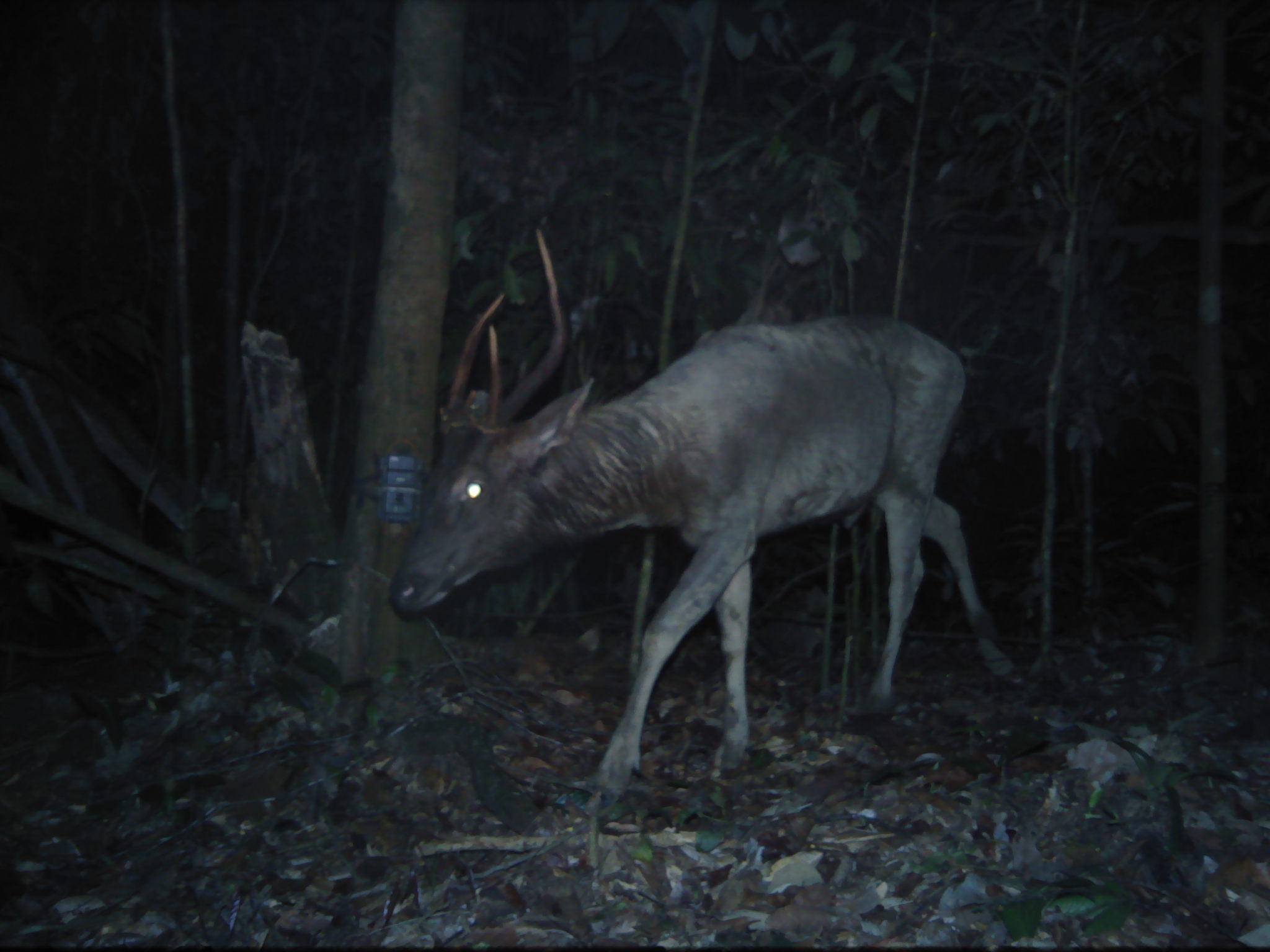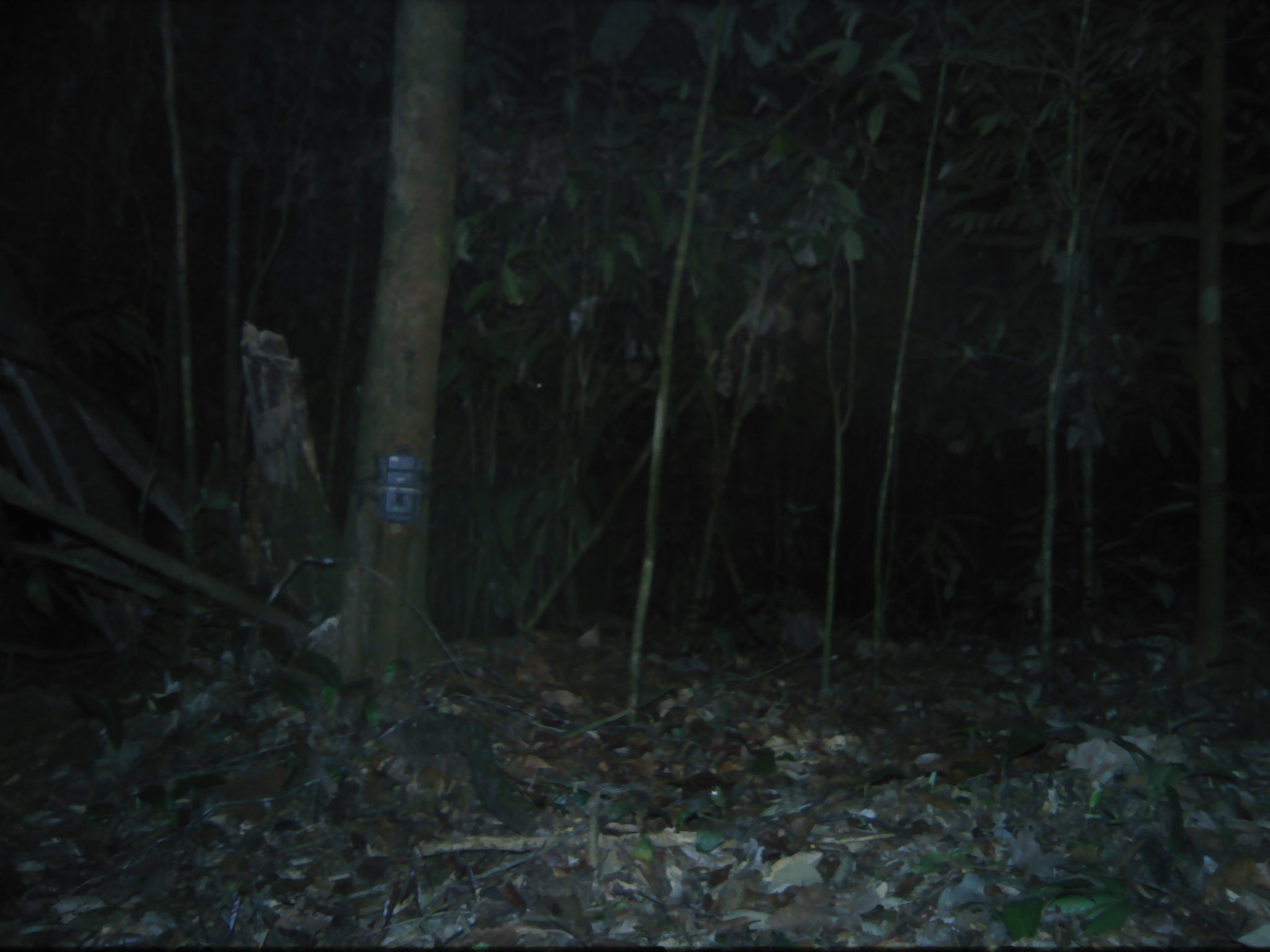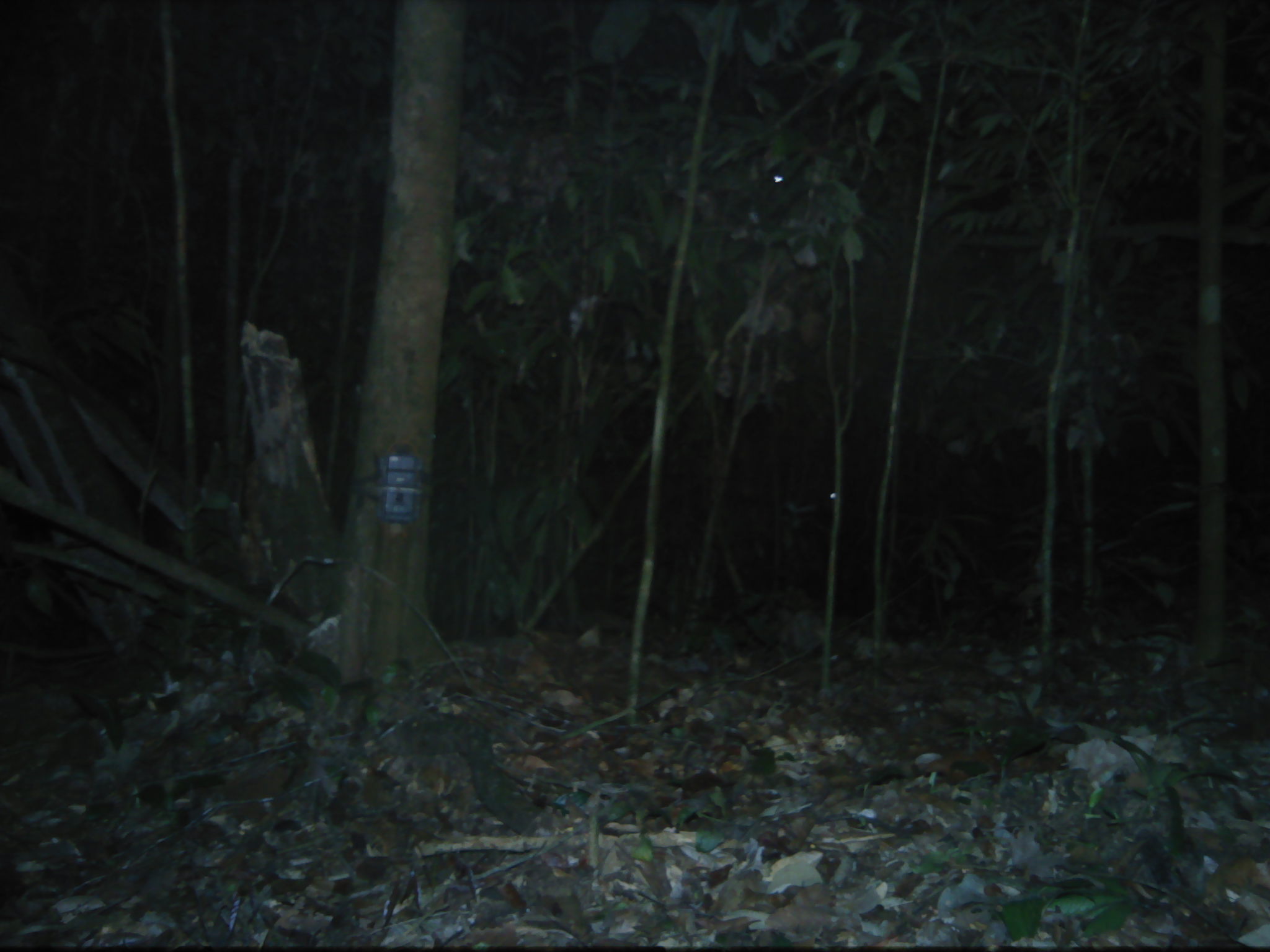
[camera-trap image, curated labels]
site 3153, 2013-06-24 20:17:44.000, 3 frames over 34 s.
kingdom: Animalia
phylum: Chordata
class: Mammalia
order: Artiodactyla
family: Cervidae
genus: Rusa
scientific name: Rusa unicolor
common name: sambar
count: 1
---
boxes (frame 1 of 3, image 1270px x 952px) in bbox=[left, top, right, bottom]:
rusa unicolor: bbox=[385, 228, 1027, 810]